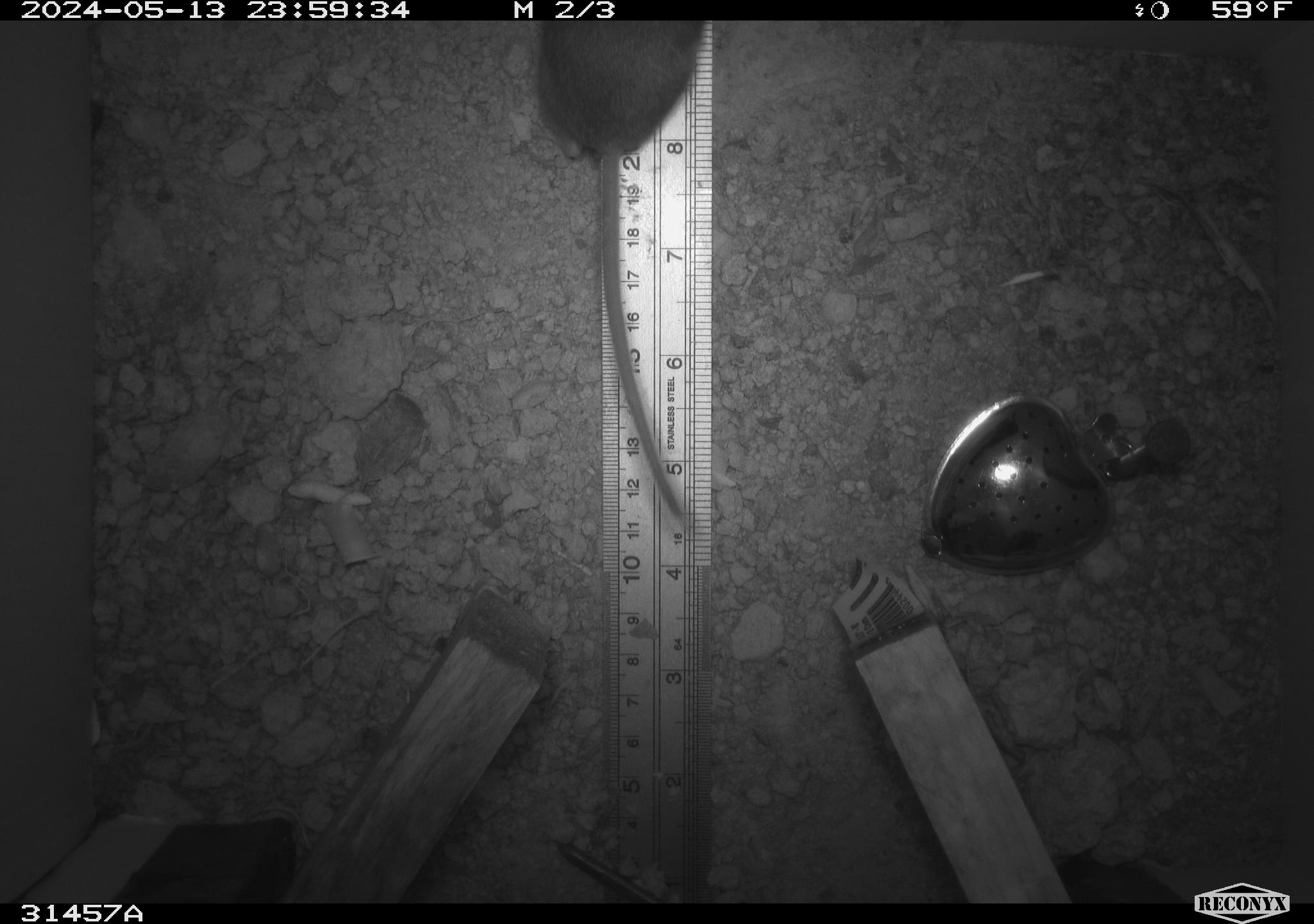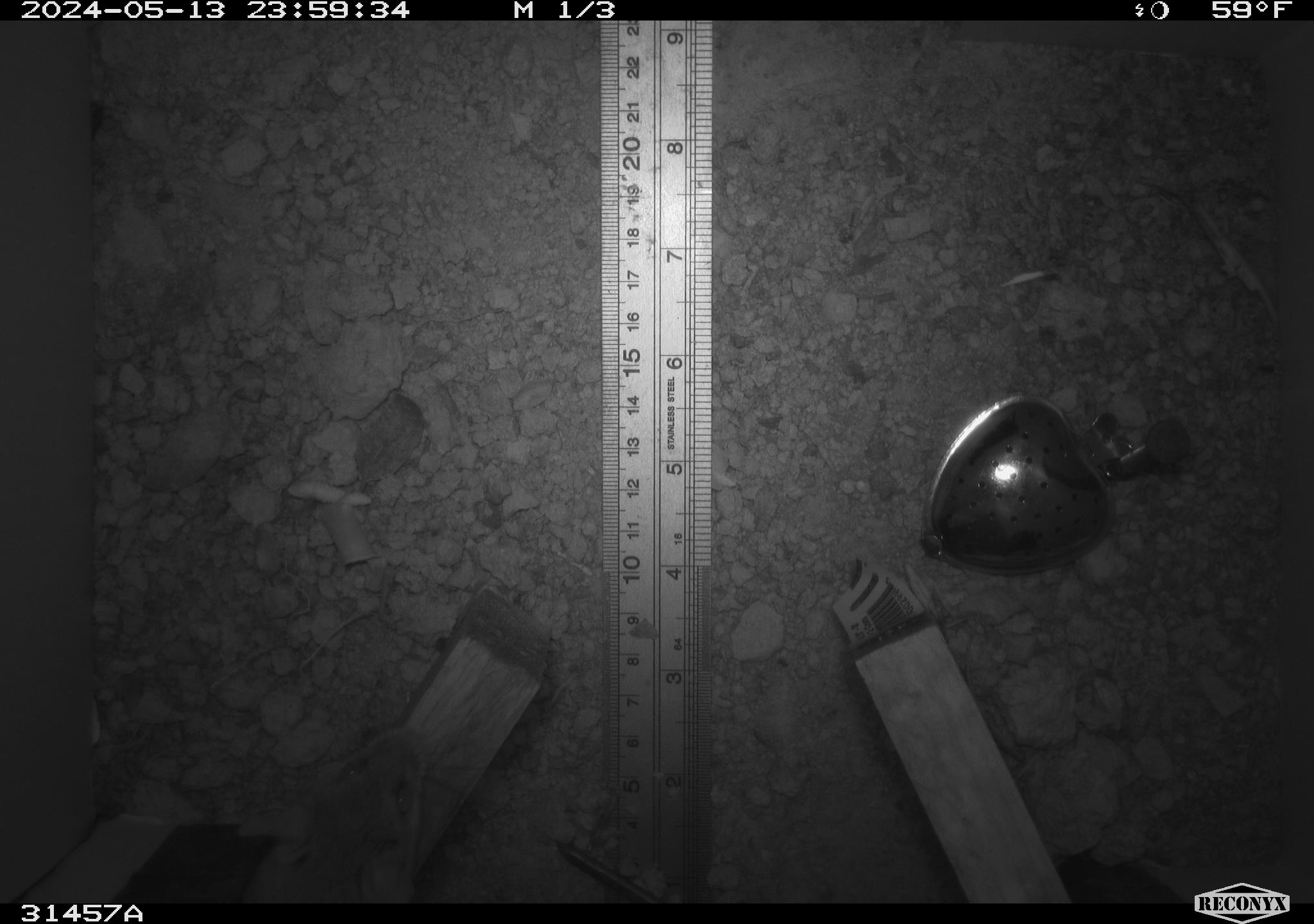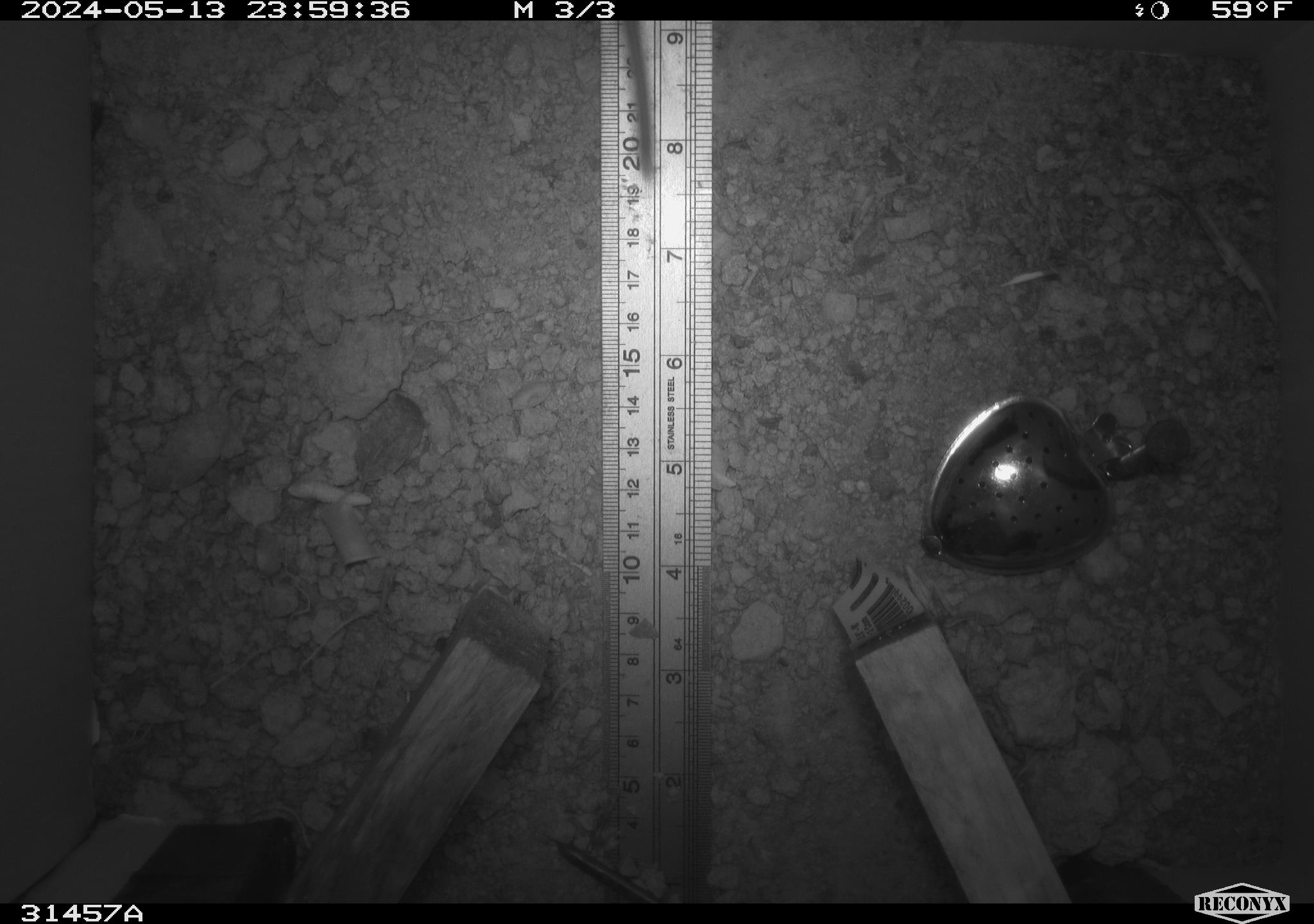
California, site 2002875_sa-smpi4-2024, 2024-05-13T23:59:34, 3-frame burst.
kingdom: Animalia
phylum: Chordata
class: Mammalia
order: Rodentia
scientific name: Rodentia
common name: rodent